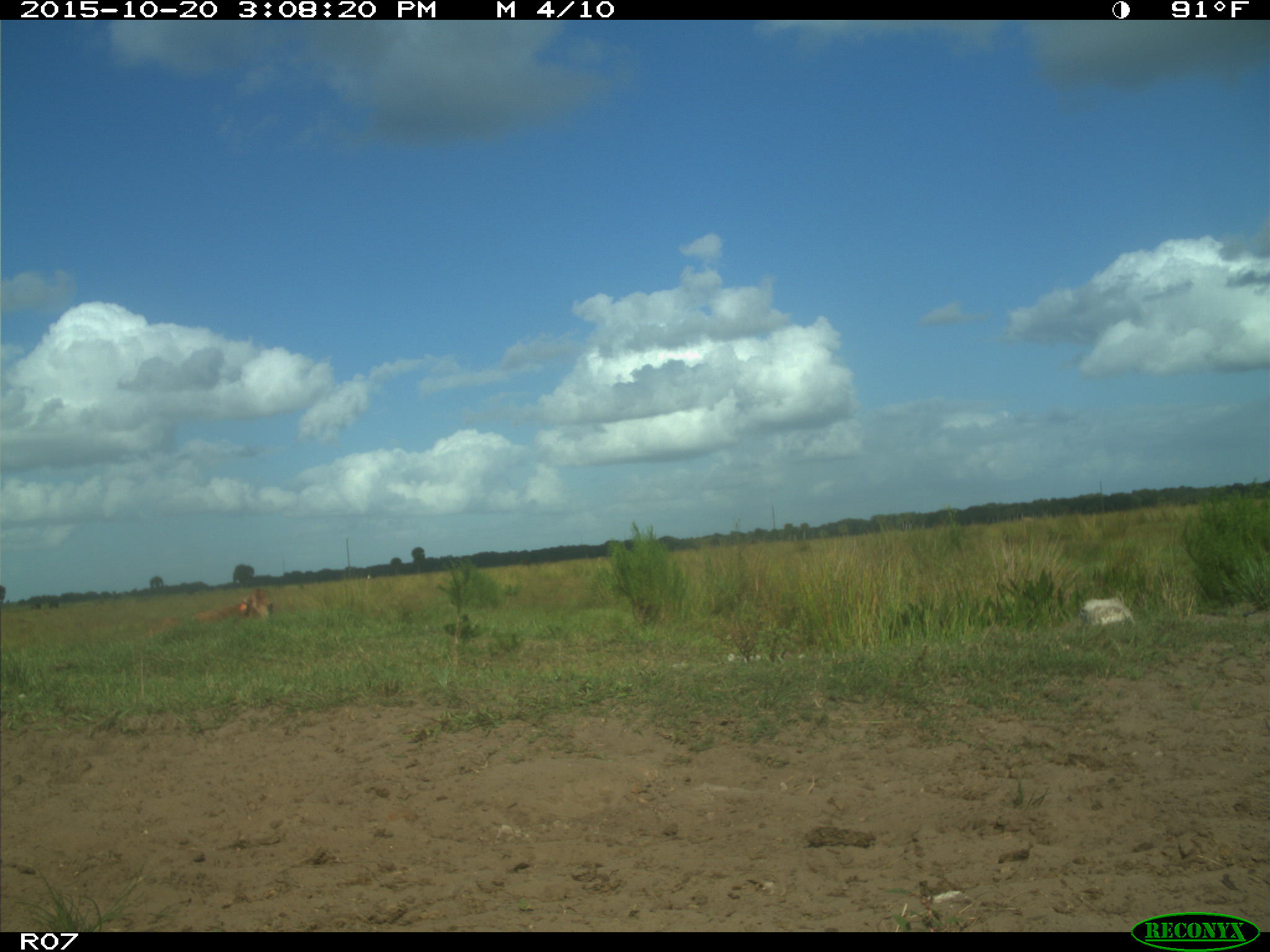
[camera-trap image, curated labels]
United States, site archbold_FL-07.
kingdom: Animalia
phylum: Chordata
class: Mammalia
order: Artiodactyla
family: Bovidae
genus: Bos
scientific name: Bos taurus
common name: domestic cow